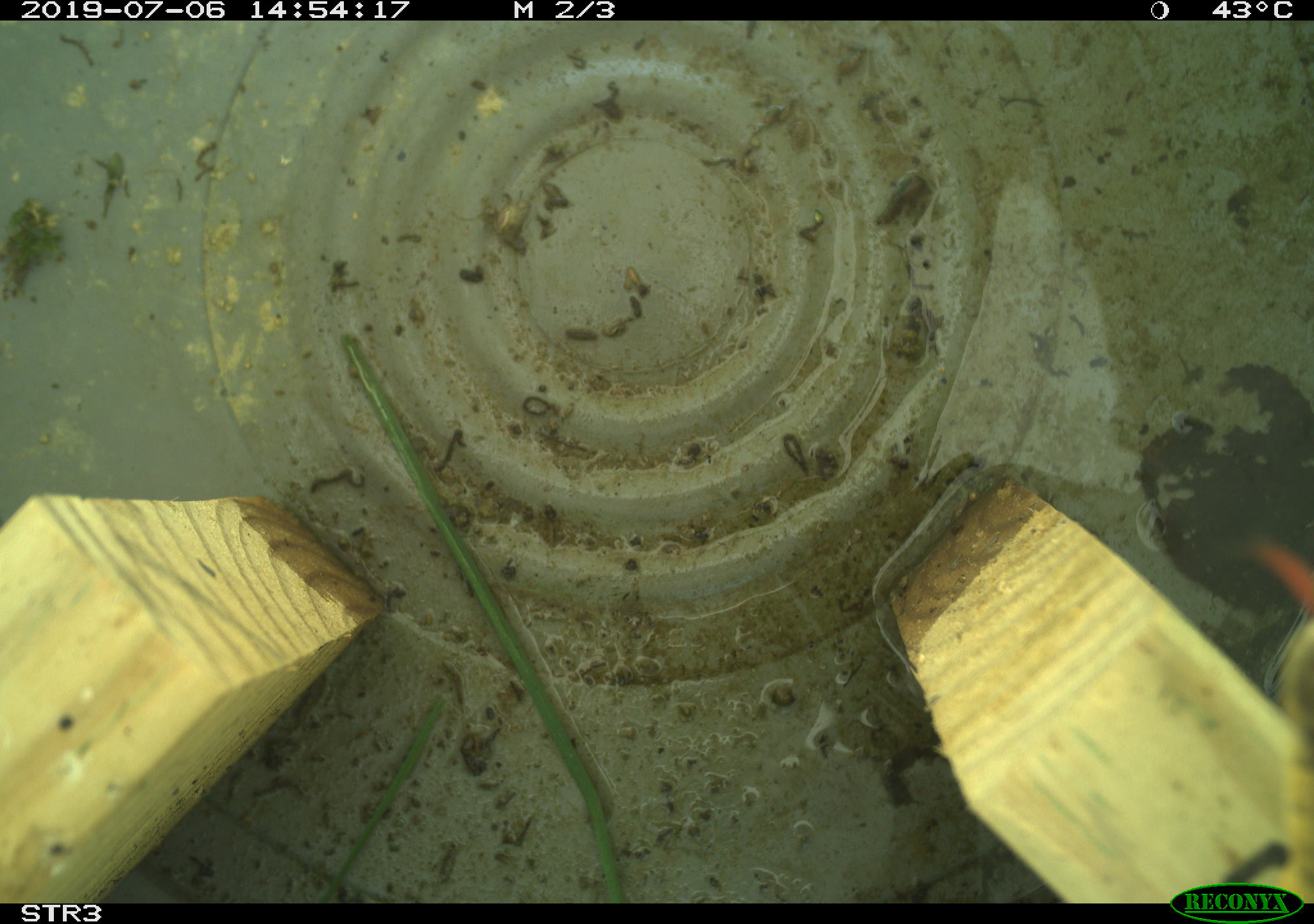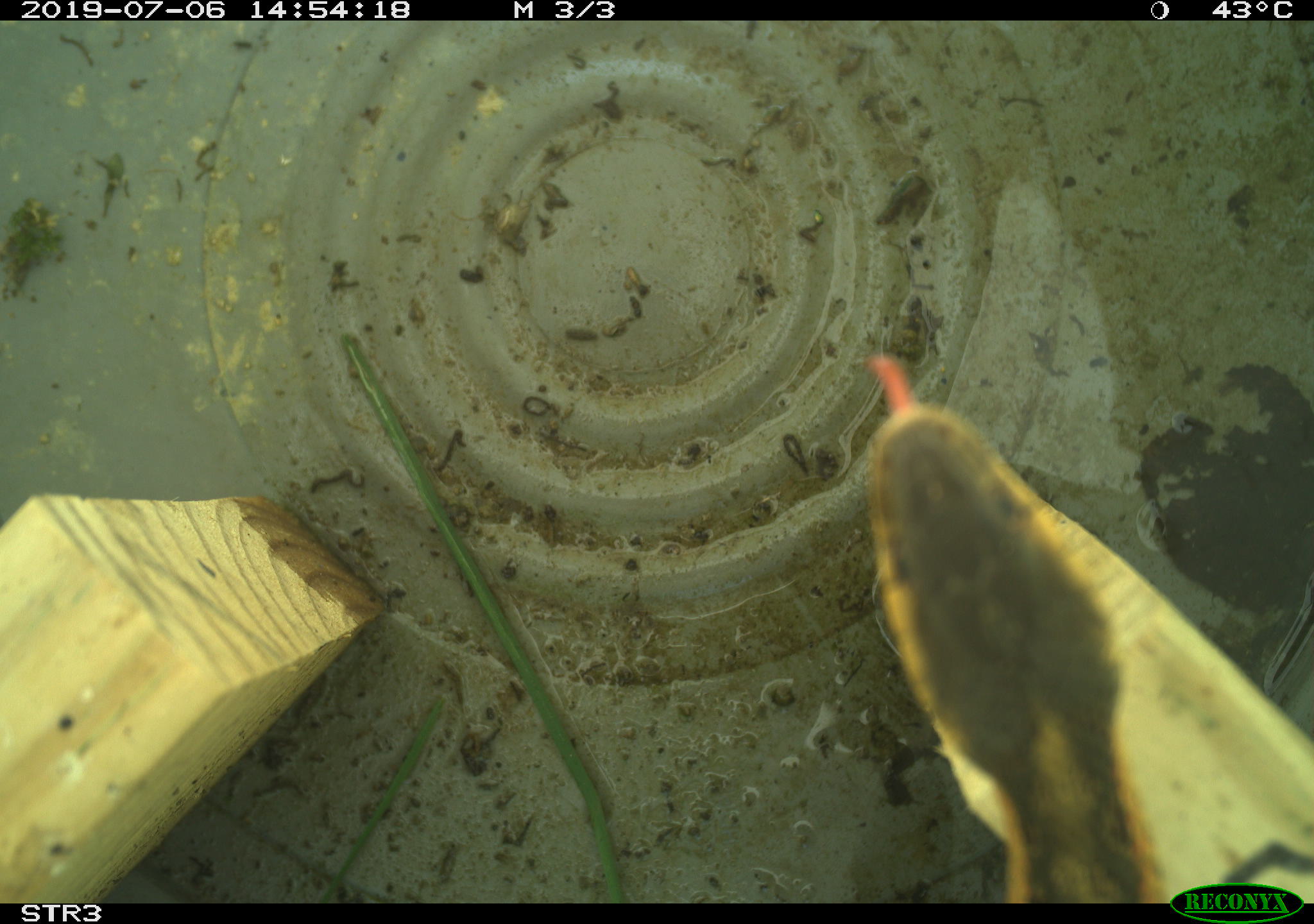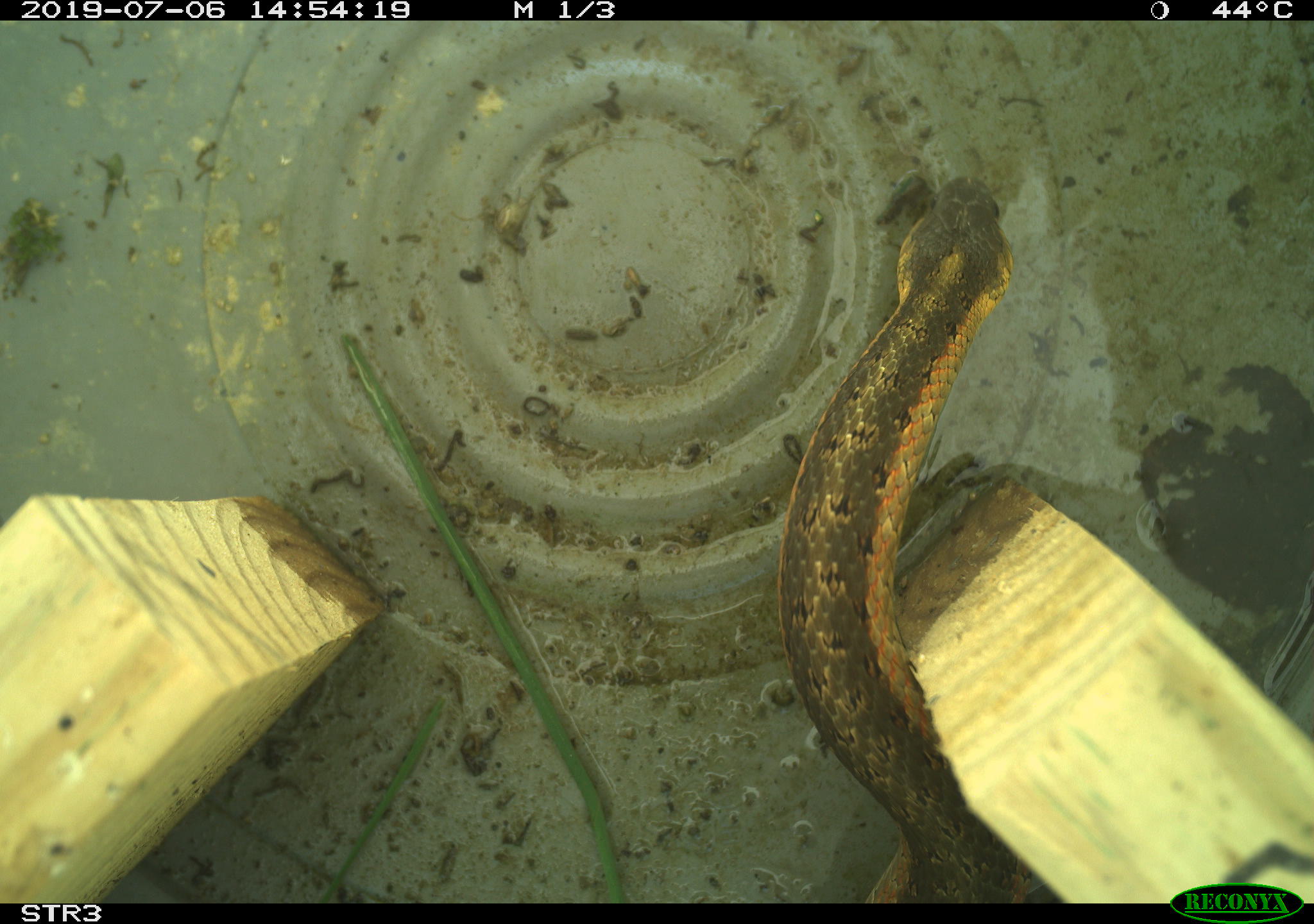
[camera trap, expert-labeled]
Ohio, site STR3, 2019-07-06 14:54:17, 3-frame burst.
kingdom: Animalia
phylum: Chordata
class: Reptilia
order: Squamata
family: Colubridae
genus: Thamnophis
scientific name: Thamnophis sirtalis sirtalis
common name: eastern gartersnake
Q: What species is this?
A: Eastern gartersnake (Thamnophis sirtalis sirtalis).